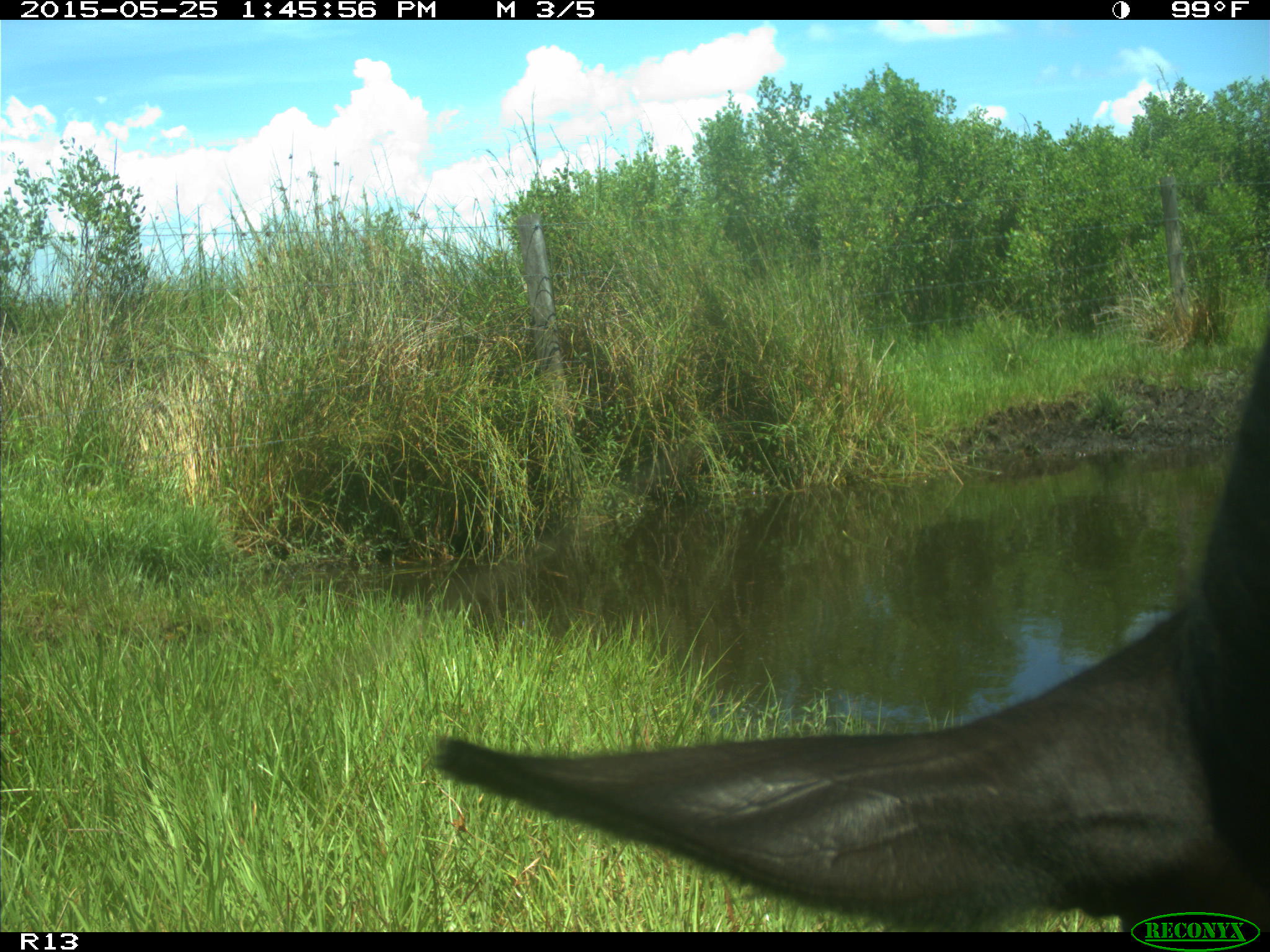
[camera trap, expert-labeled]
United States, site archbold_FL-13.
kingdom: Animalia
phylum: Chordata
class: Mammalia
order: Artiodactyla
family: Bovidae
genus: Bos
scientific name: Bos taurus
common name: domestic cow